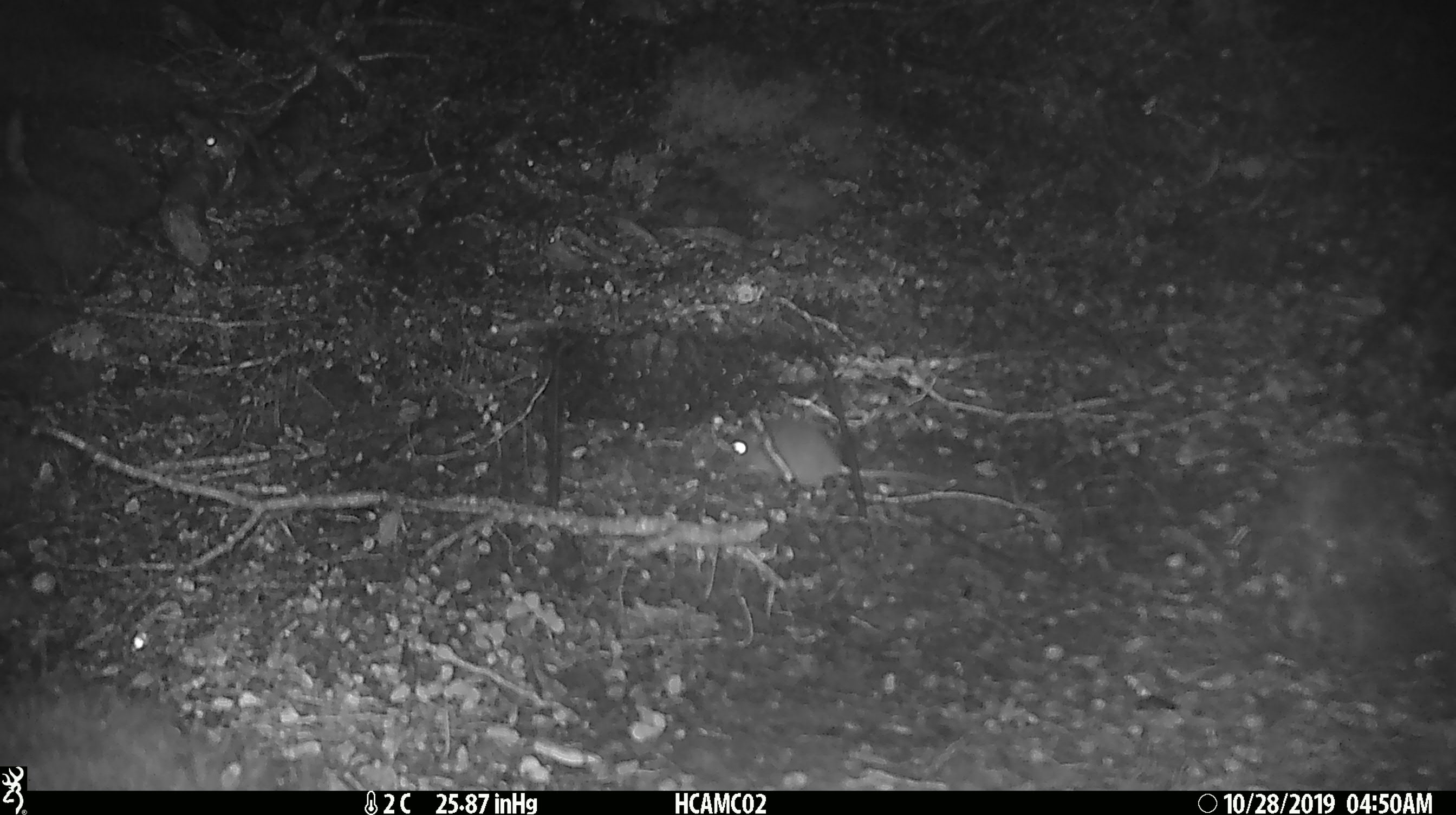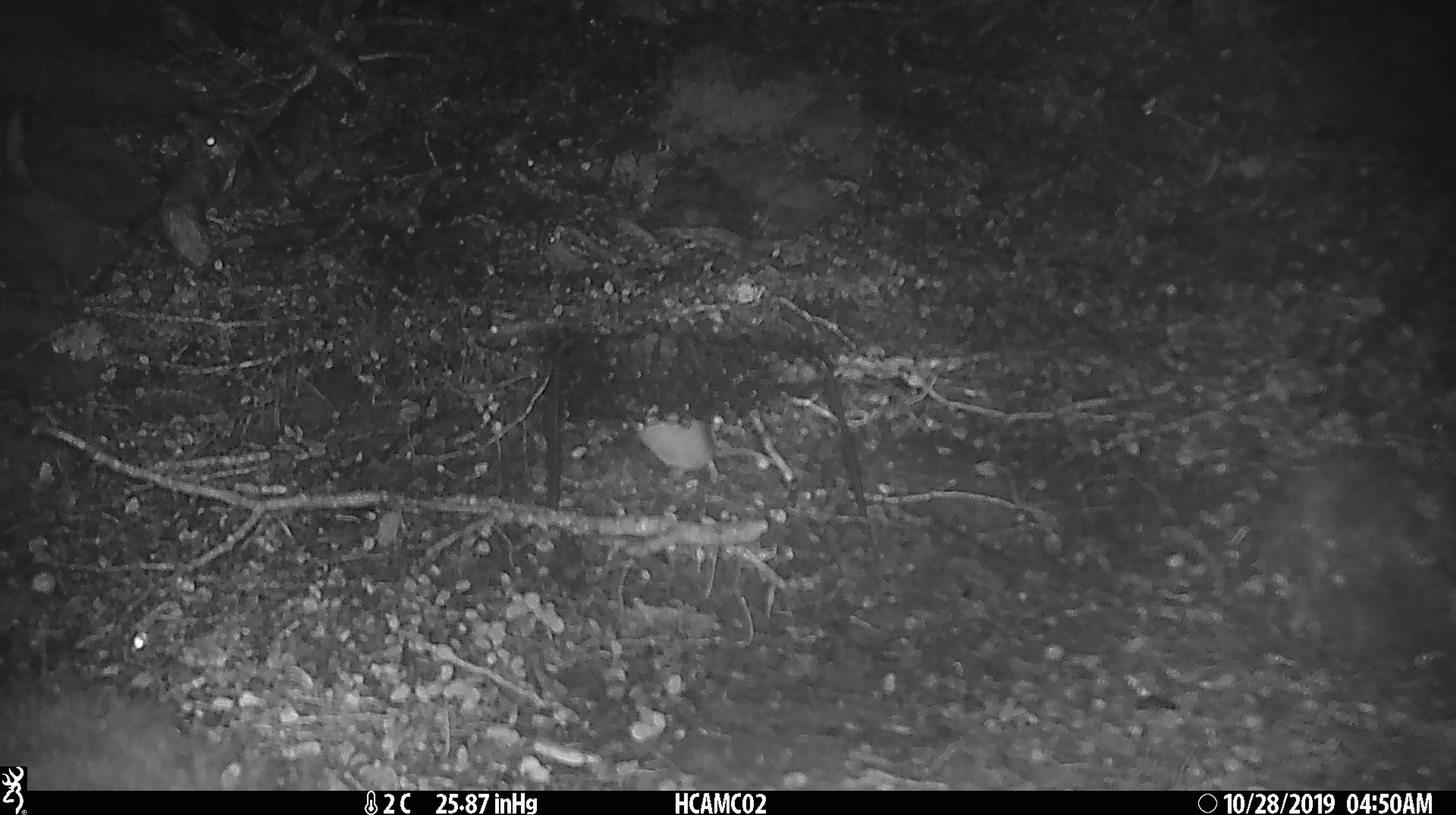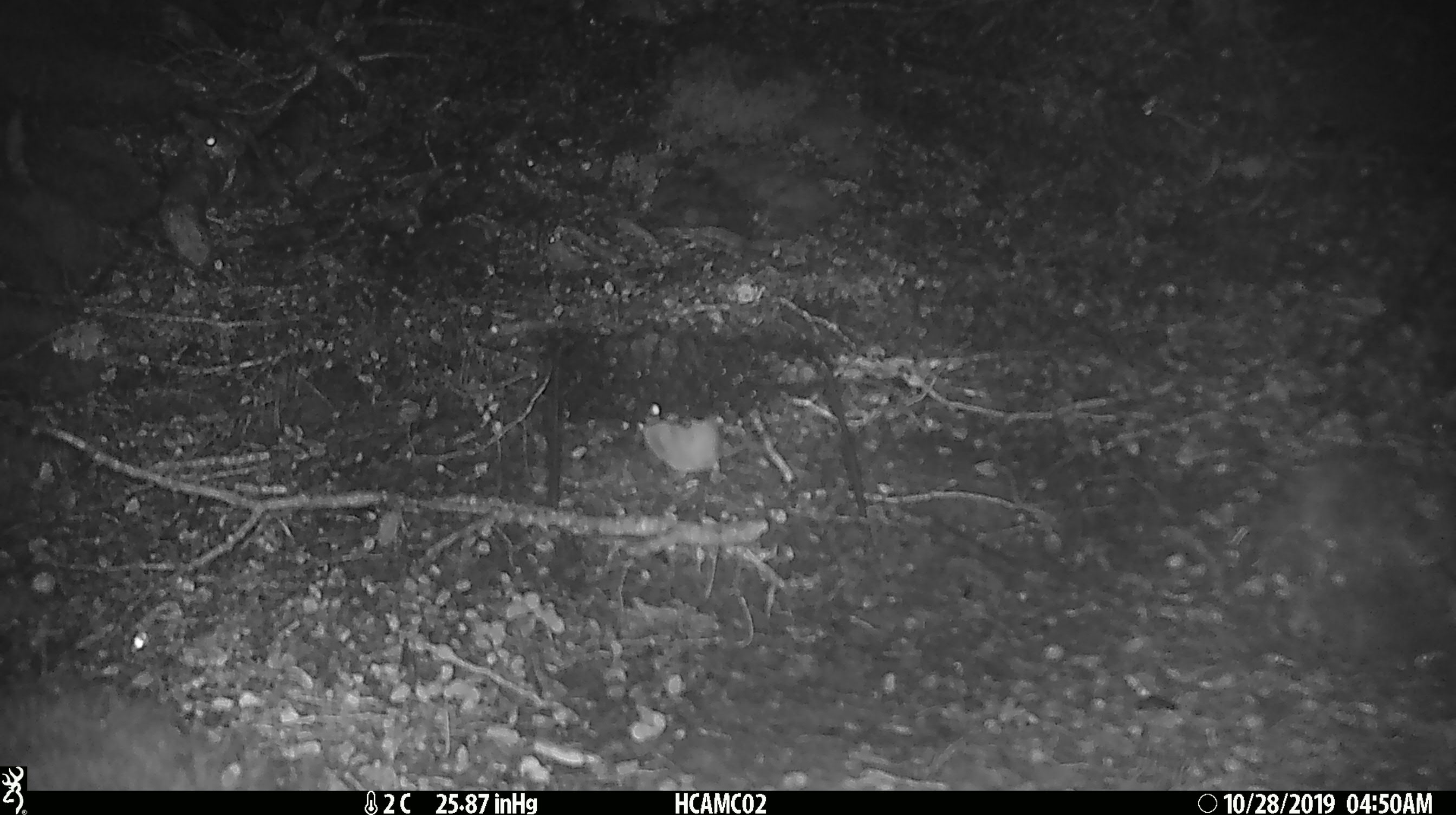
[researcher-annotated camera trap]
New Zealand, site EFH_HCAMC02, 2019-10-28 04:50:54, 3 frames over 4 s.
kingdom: Animalia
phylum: Chordata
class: Mammalia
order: Rodentia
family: Muridae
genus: Mus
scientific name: Mus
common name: mouse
Mouse (Mus).